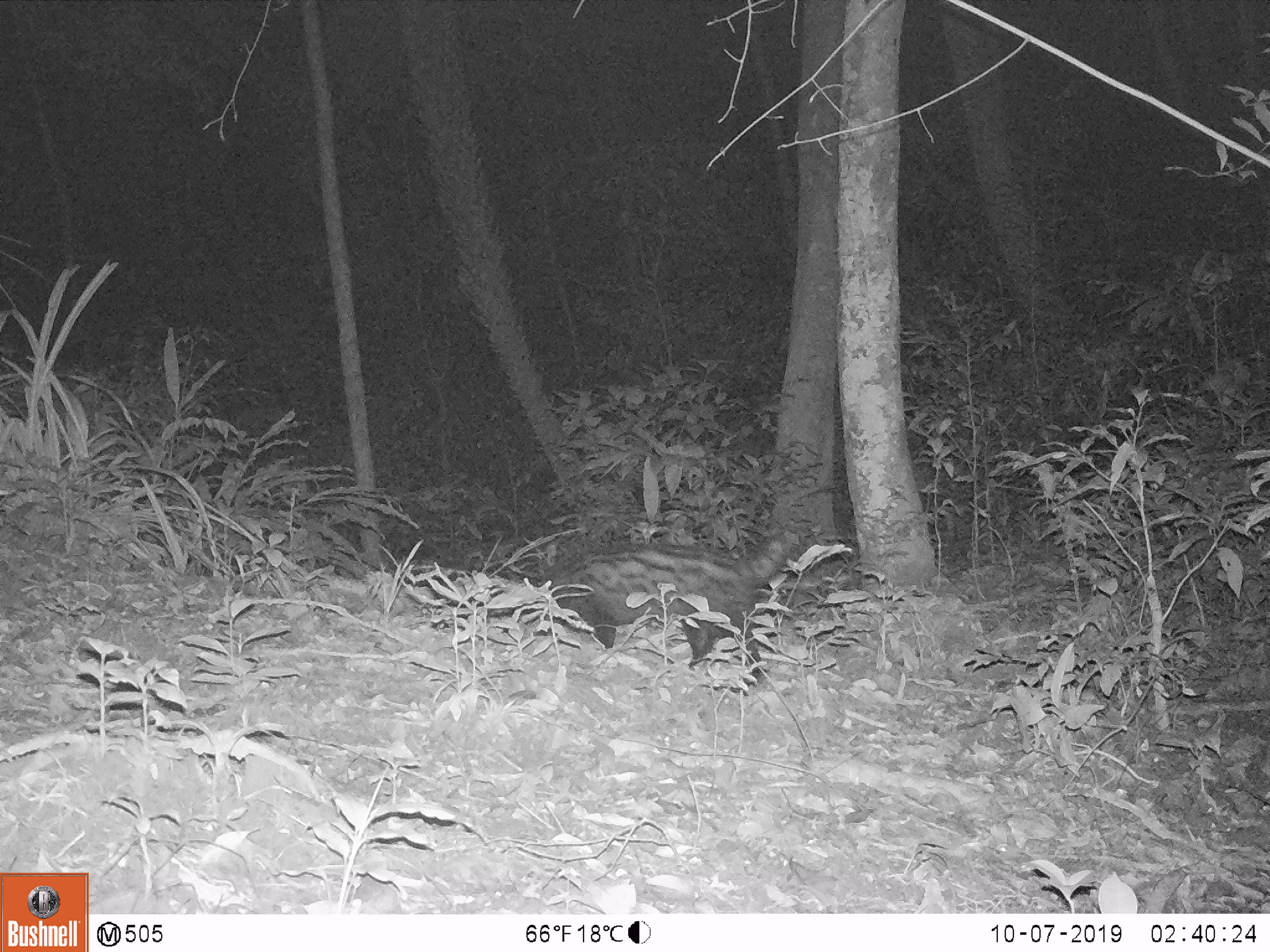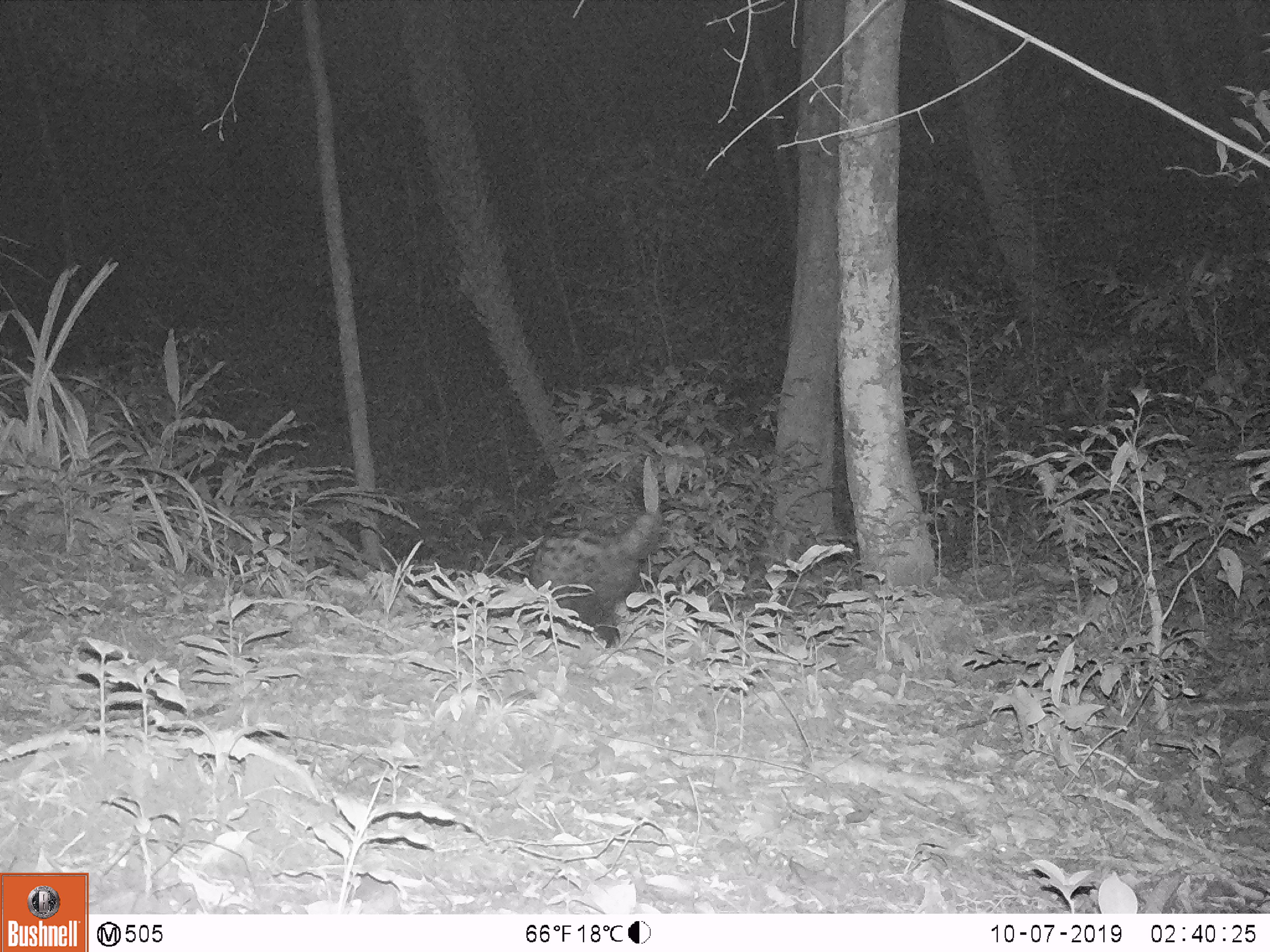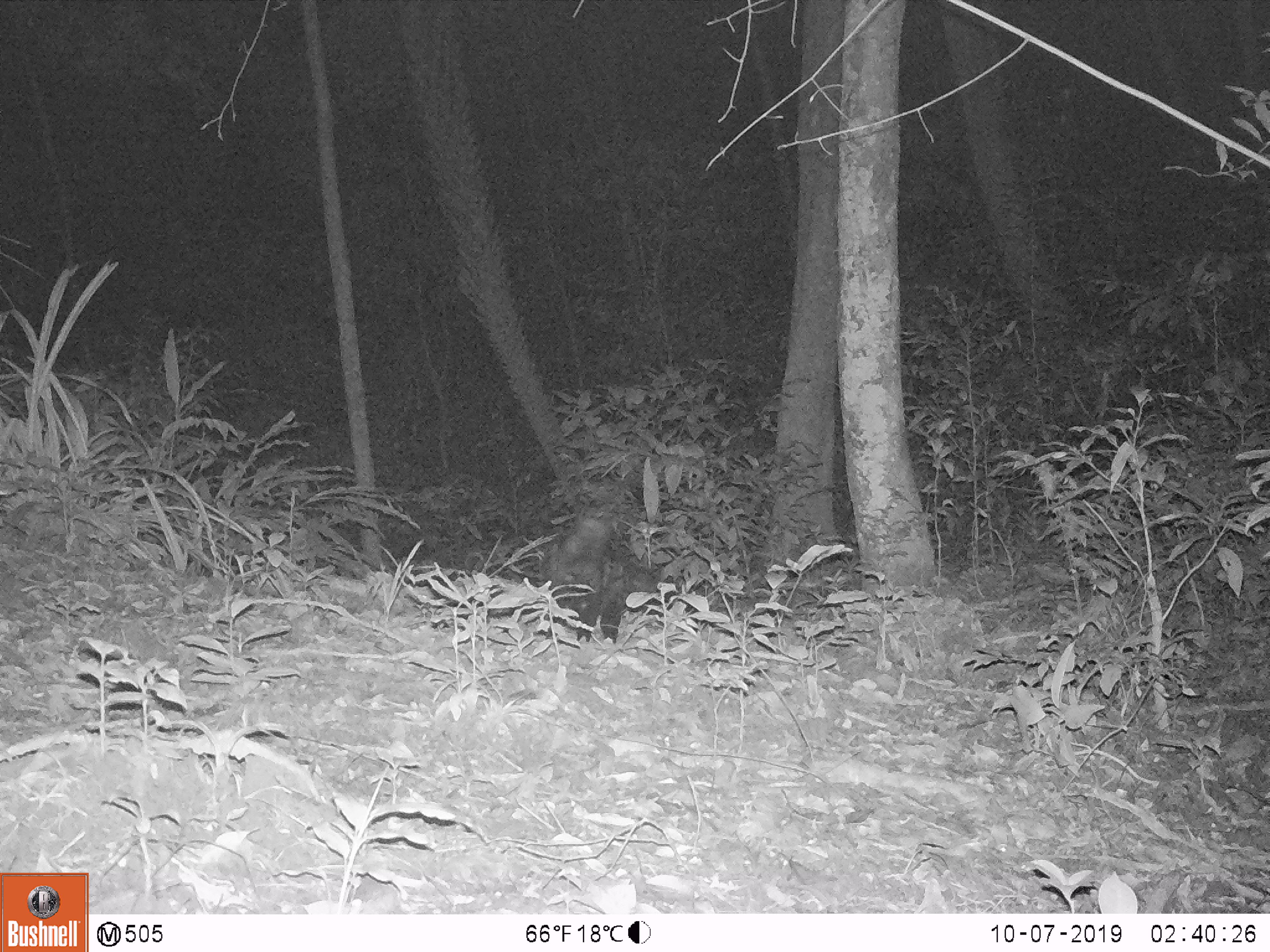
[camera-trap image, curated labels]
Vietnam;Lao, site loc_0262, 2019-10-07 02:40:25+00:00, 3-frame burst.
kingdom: Animalia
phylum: Chordata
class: Mammalia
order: Carnivora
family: Viverridae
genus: Paradoxurus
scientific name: Paradoxurus hermaphroditus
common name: common palm civet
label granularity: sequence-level